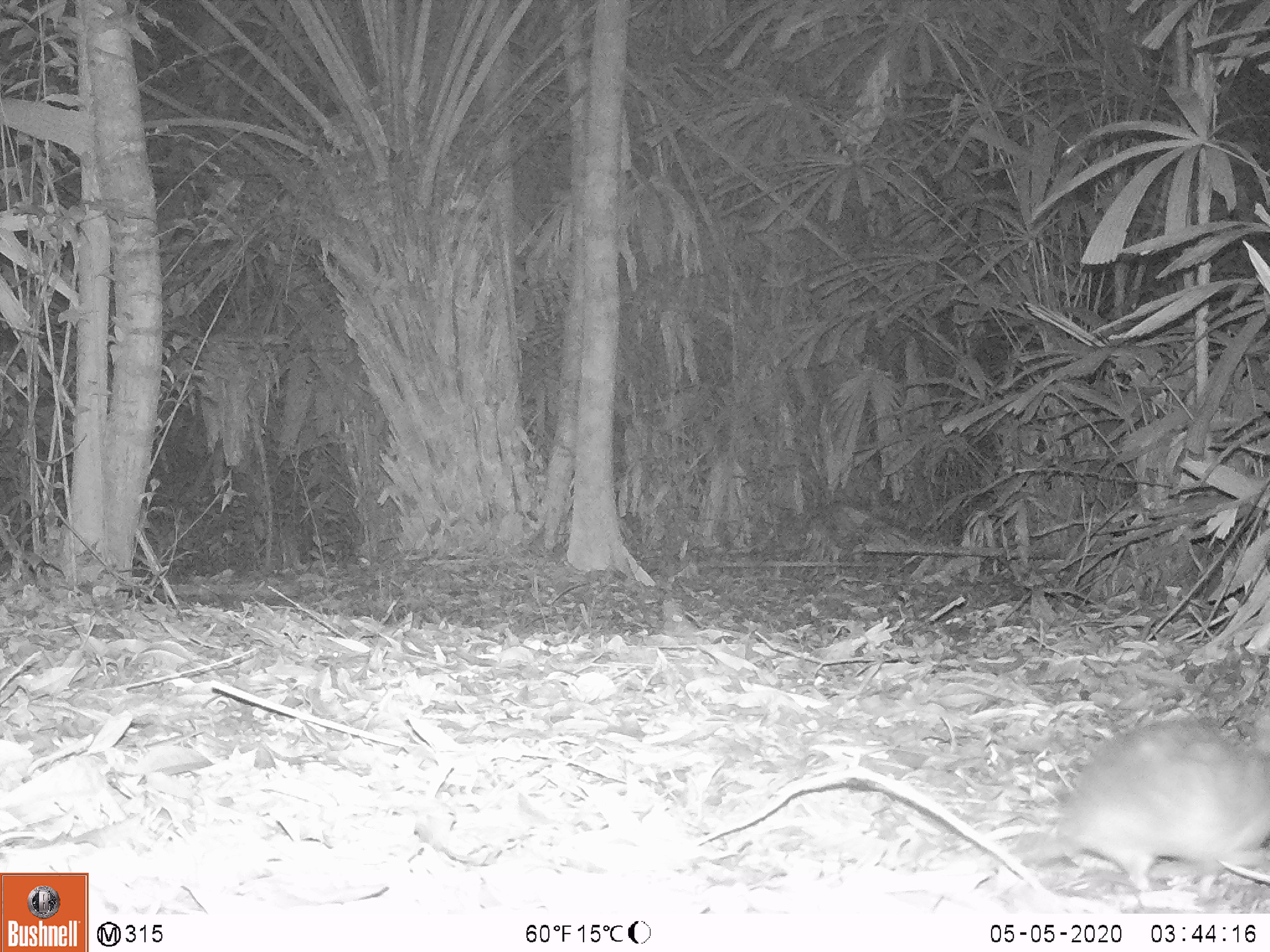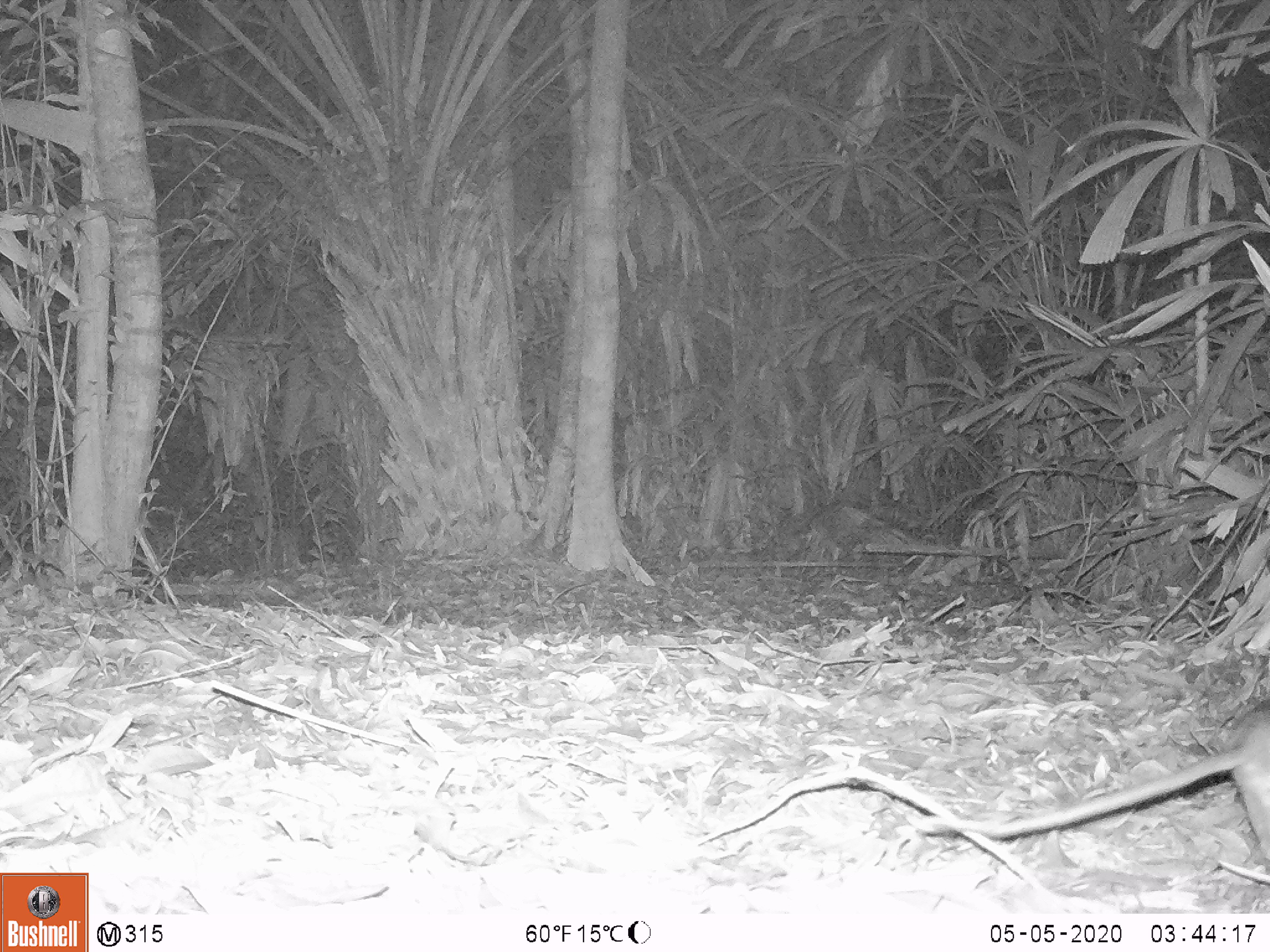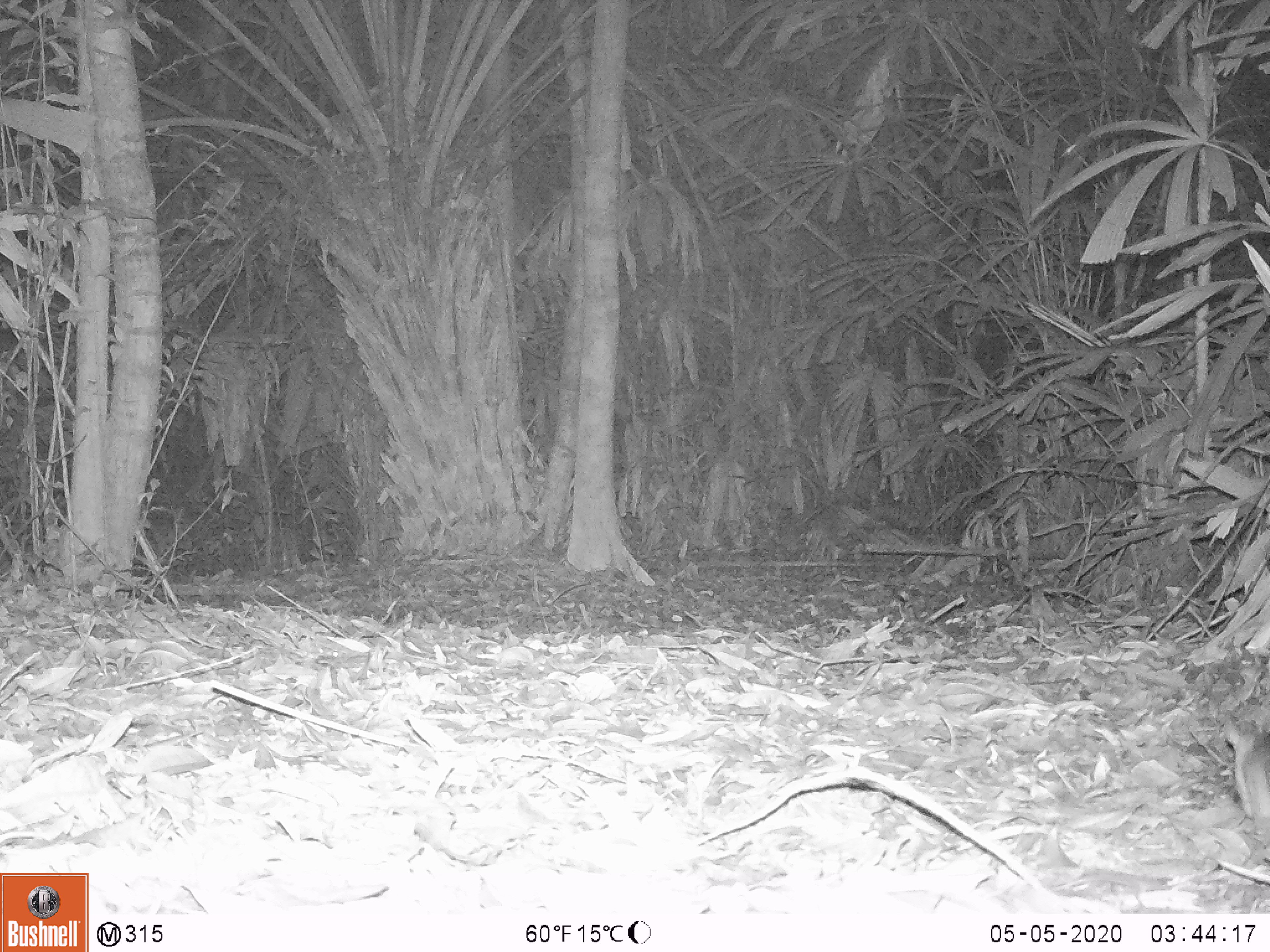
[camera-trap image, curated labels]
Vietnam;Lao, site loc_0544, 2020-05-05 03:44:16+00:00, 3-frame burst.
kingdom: Animalia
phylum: Chordata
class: Mammalia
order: Rodentia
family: Muridae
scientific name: Muridae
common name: old-world mice and rats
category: unidentified murid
Unidentified murid (old-world mice and rats) (Muridae). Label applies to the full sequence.